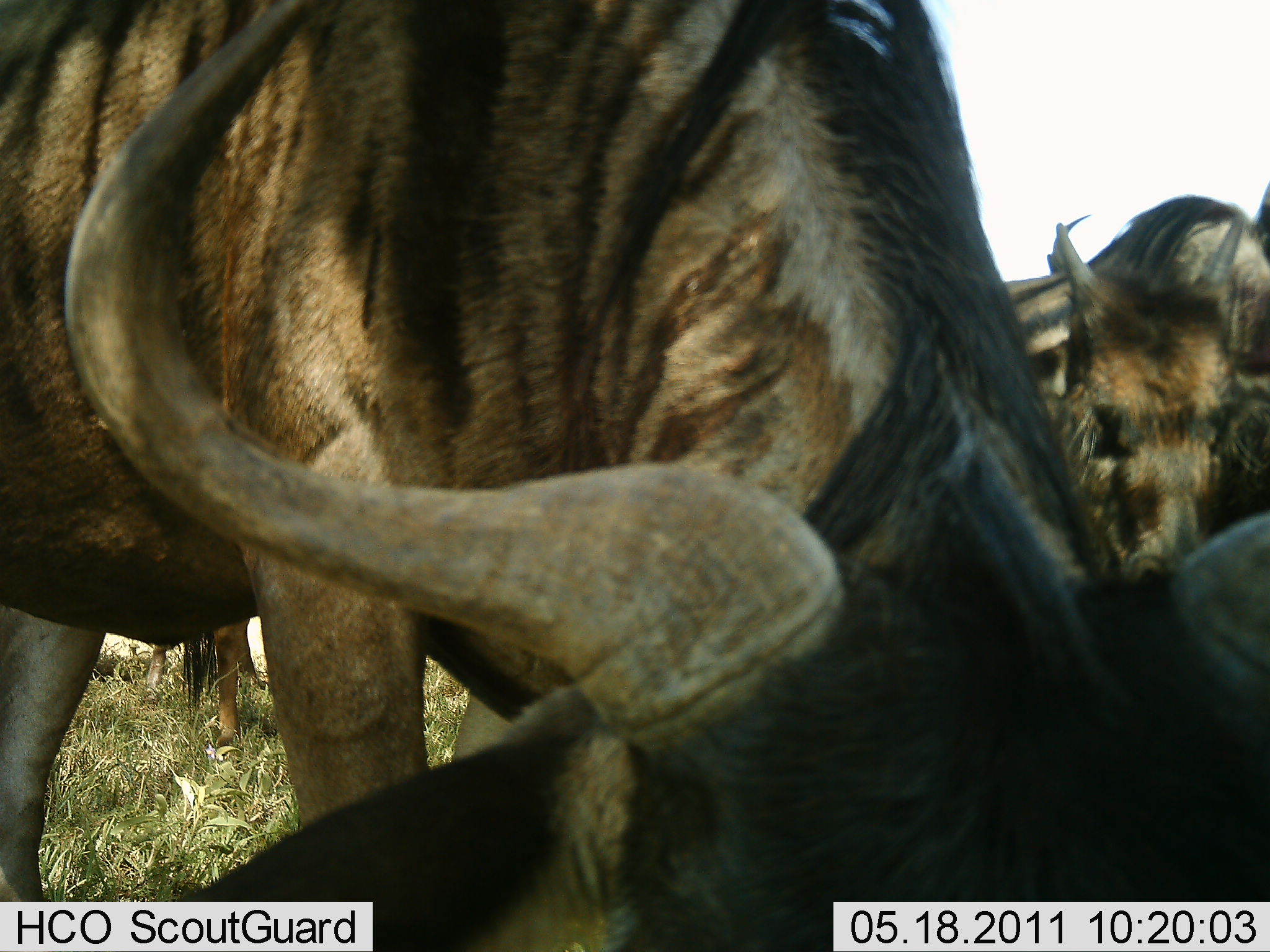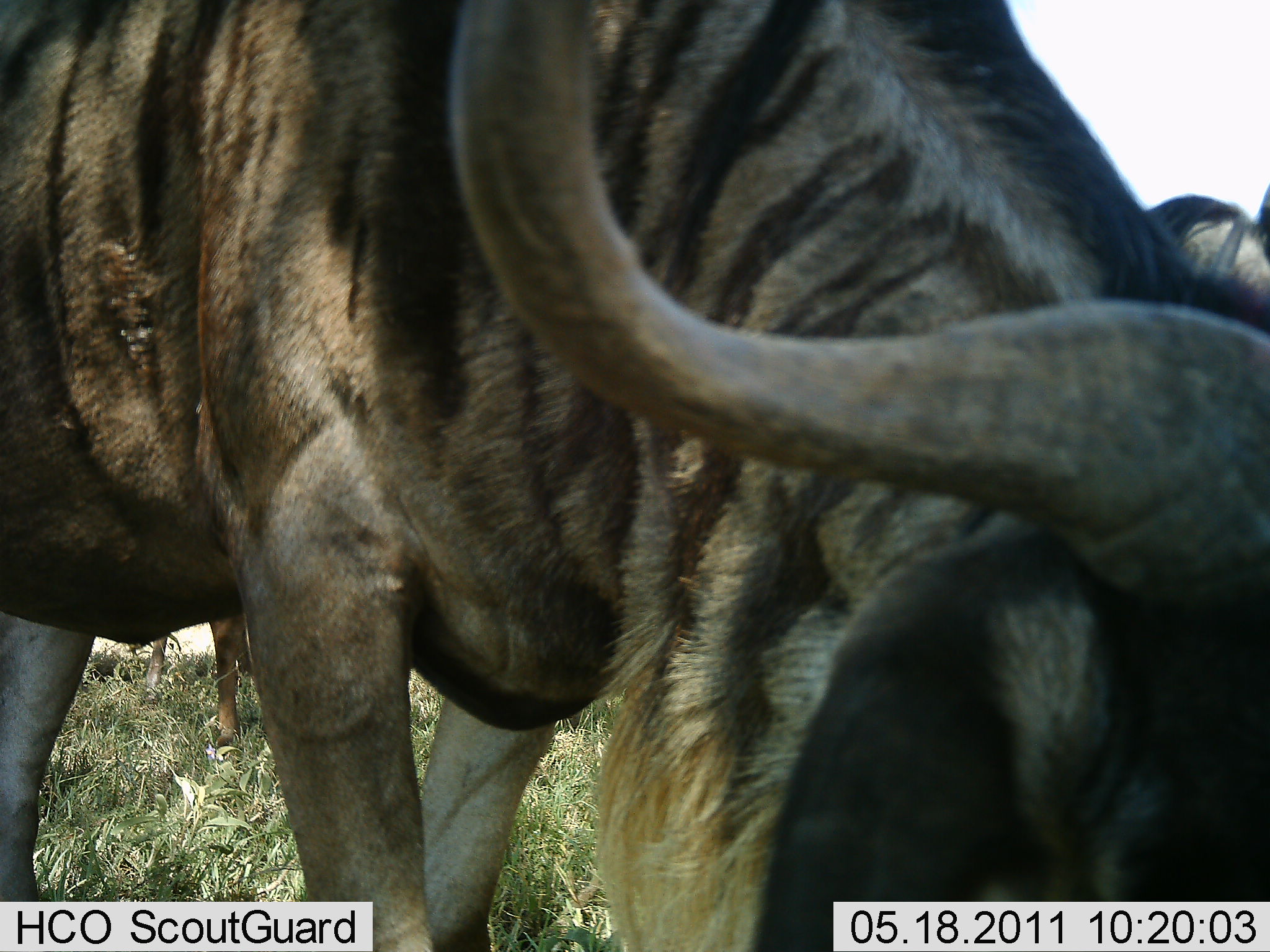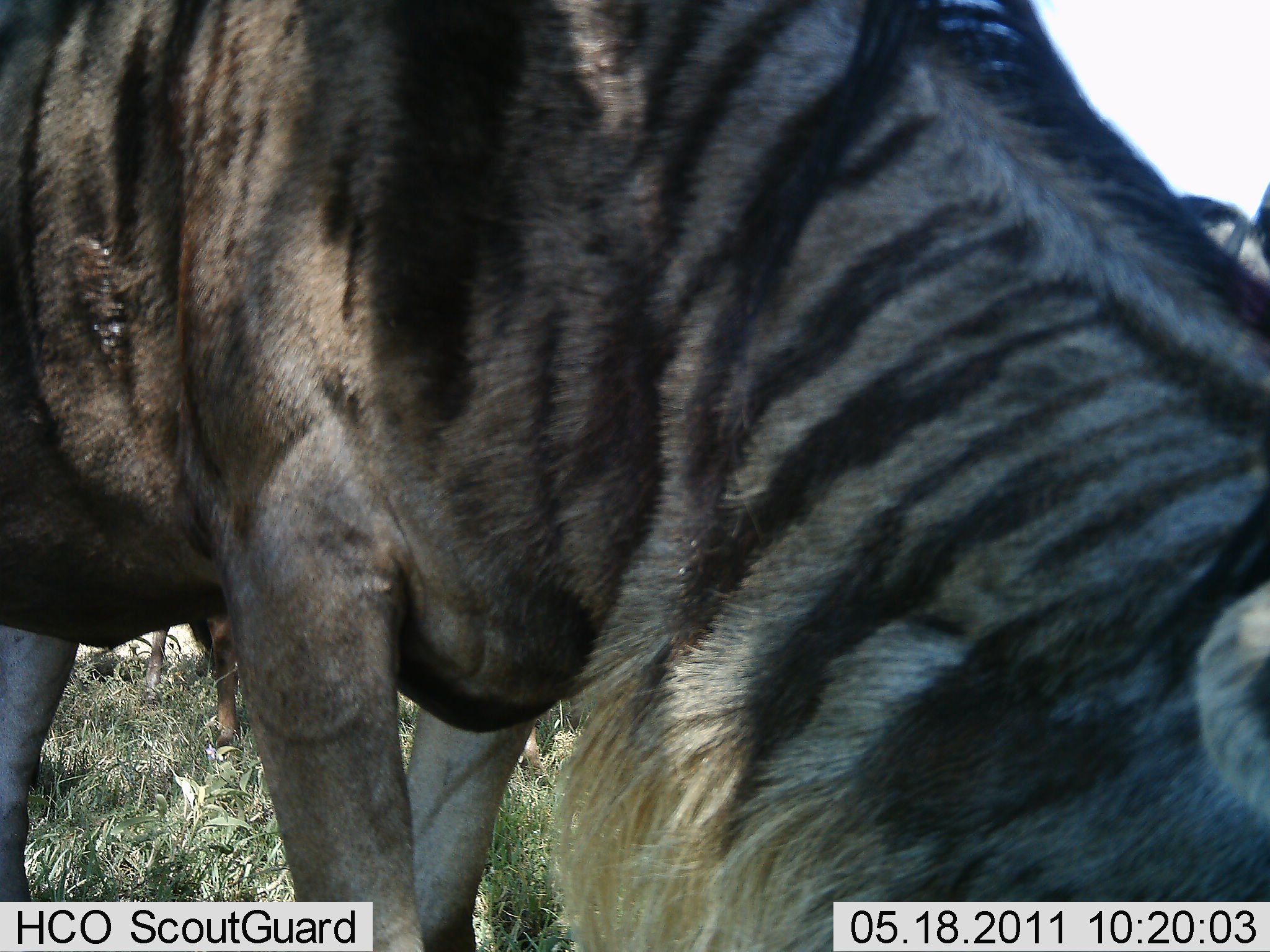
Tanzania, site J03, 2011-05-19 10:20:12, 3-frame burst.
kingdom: Animalia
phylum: Chordata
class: Mammalia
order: Artiodactyla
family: Bovidae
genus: Connochaetes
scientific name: Connochaetes taurinus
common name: blue wildebeest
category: wildebeest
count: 4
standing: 80%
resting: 0%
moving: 0%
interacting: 0%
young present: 30%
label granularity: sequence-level